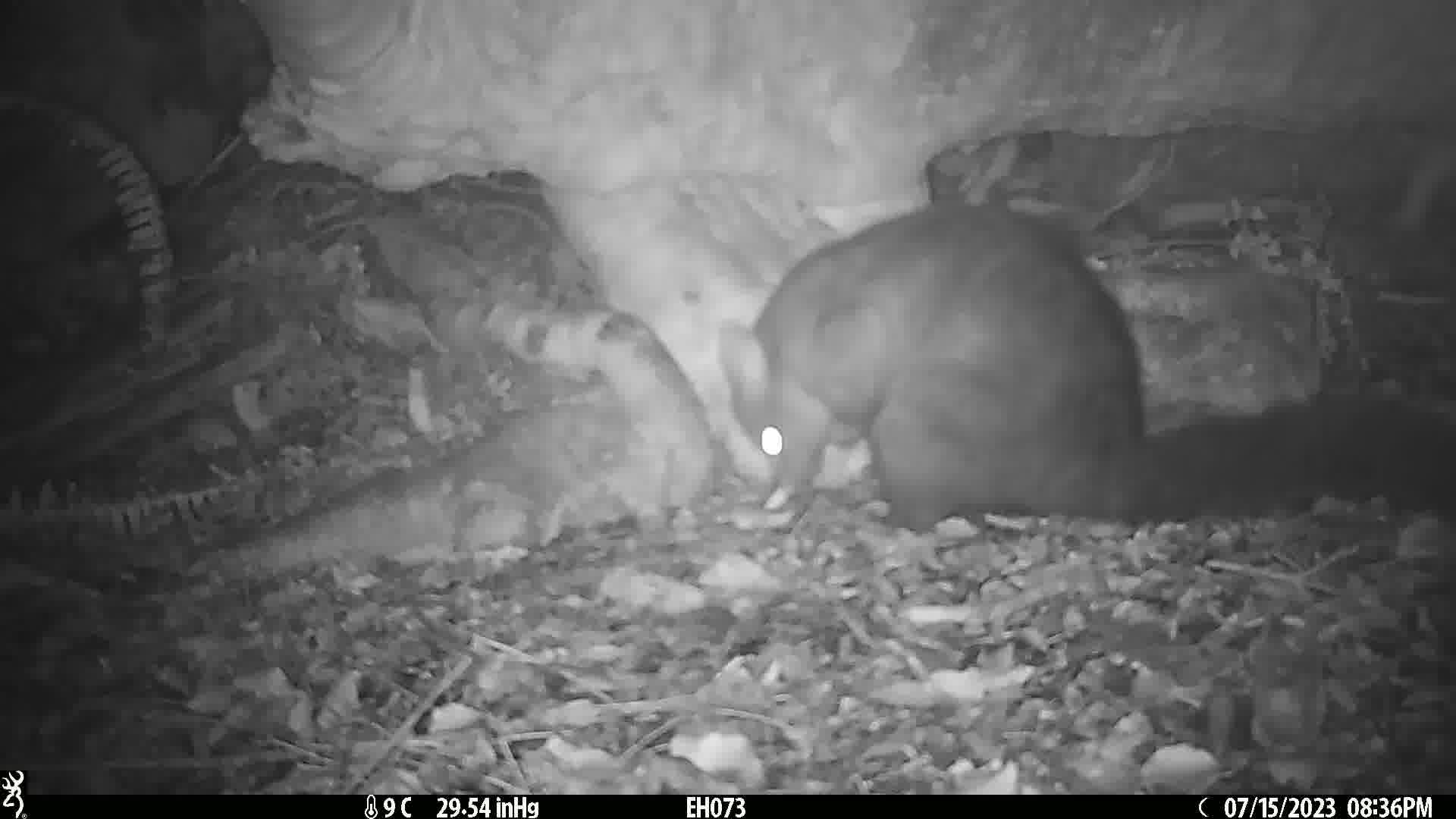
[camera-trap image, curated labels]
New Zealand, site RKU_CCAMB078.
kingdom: Animalia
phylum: Chordata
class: Mammalia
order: Diprotodontia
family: Phalangeridae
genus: Trichosurus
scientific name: Trichosurus vulpecula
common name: common brushtail possum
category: possum